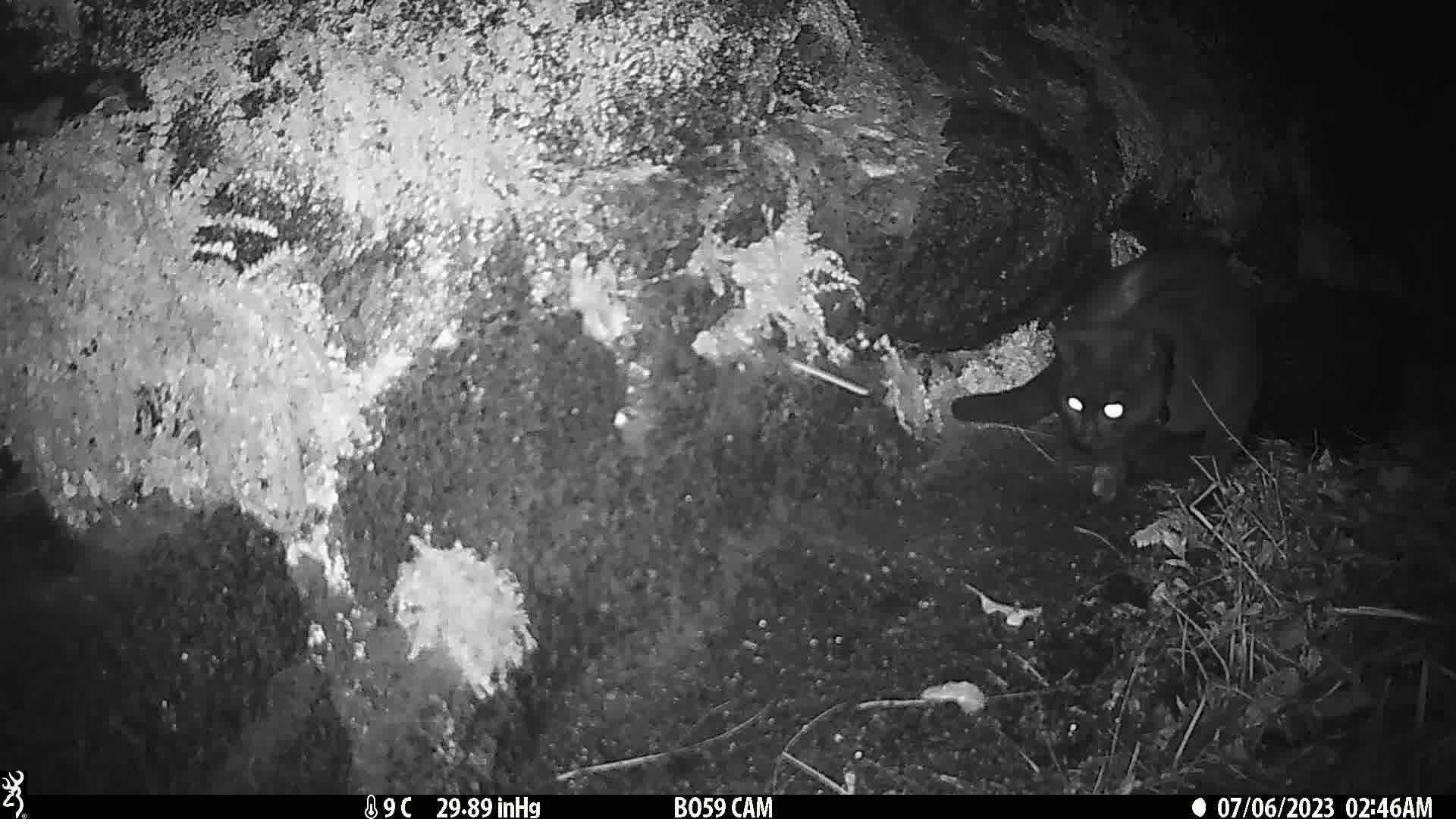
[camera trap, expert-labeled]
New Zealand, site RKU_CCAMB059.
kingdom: Animalia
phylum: Chordata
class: Mammalia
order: Carnivora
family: Felidae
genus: Felis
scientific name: Felis catus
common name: domestic cat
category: cat